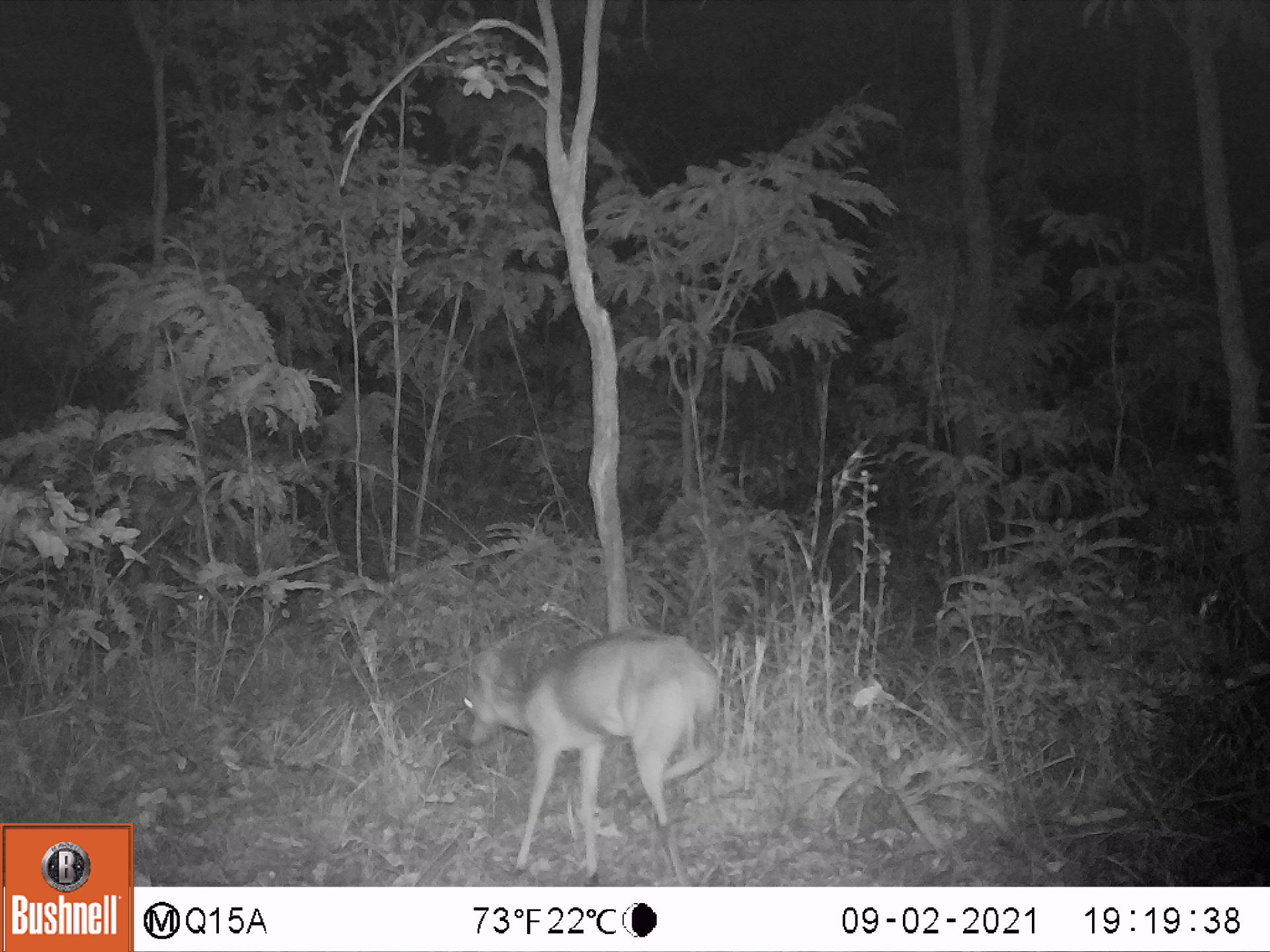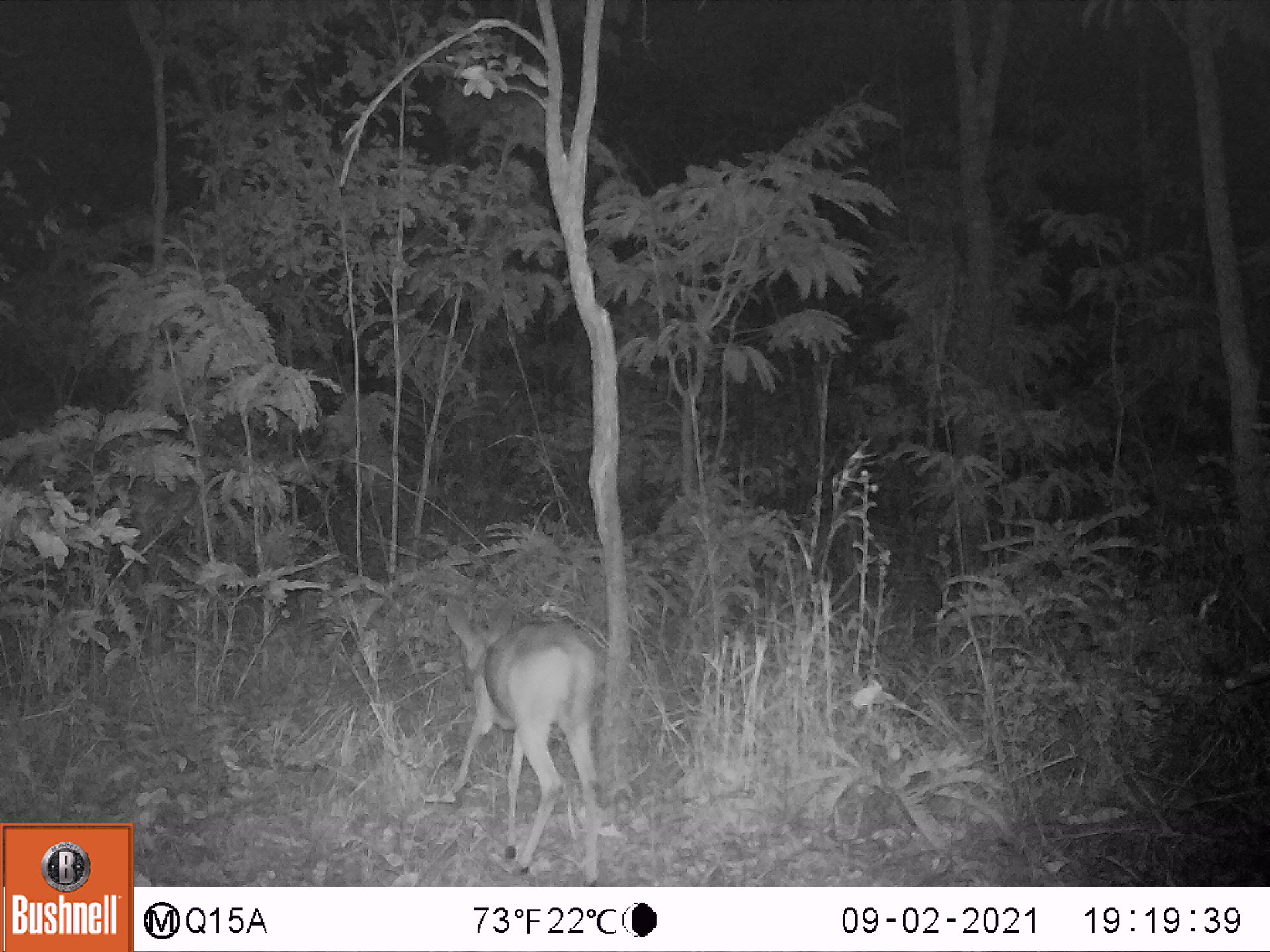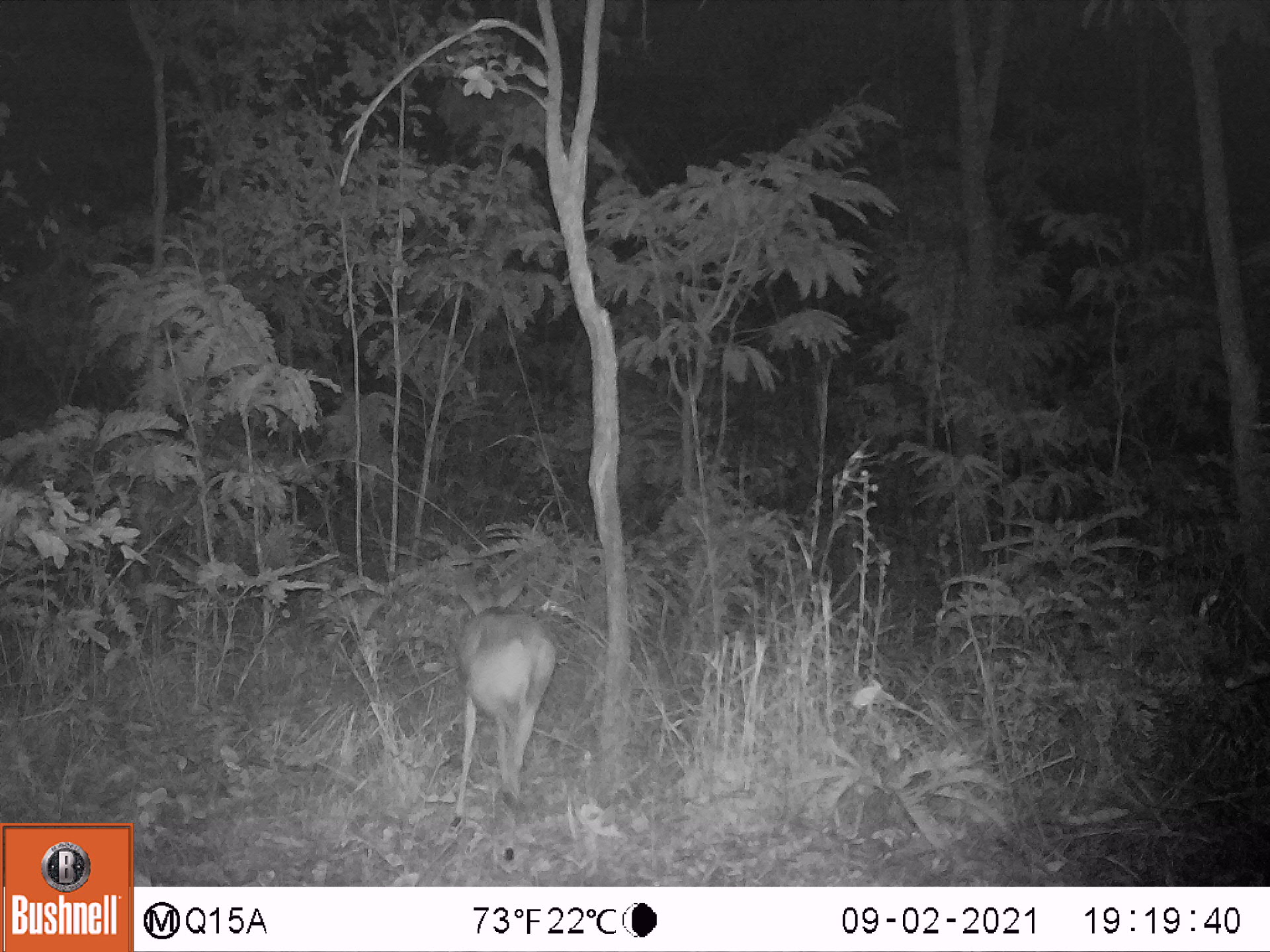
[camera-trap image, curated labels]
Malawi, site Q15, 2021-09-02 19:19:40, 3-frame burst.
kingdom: Animalia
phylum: Chordata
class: Mammalia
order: Artiodactyla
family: Bovidae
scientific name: Antilopinae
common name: small antelope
Small antelope (Antilopinae), count 1.